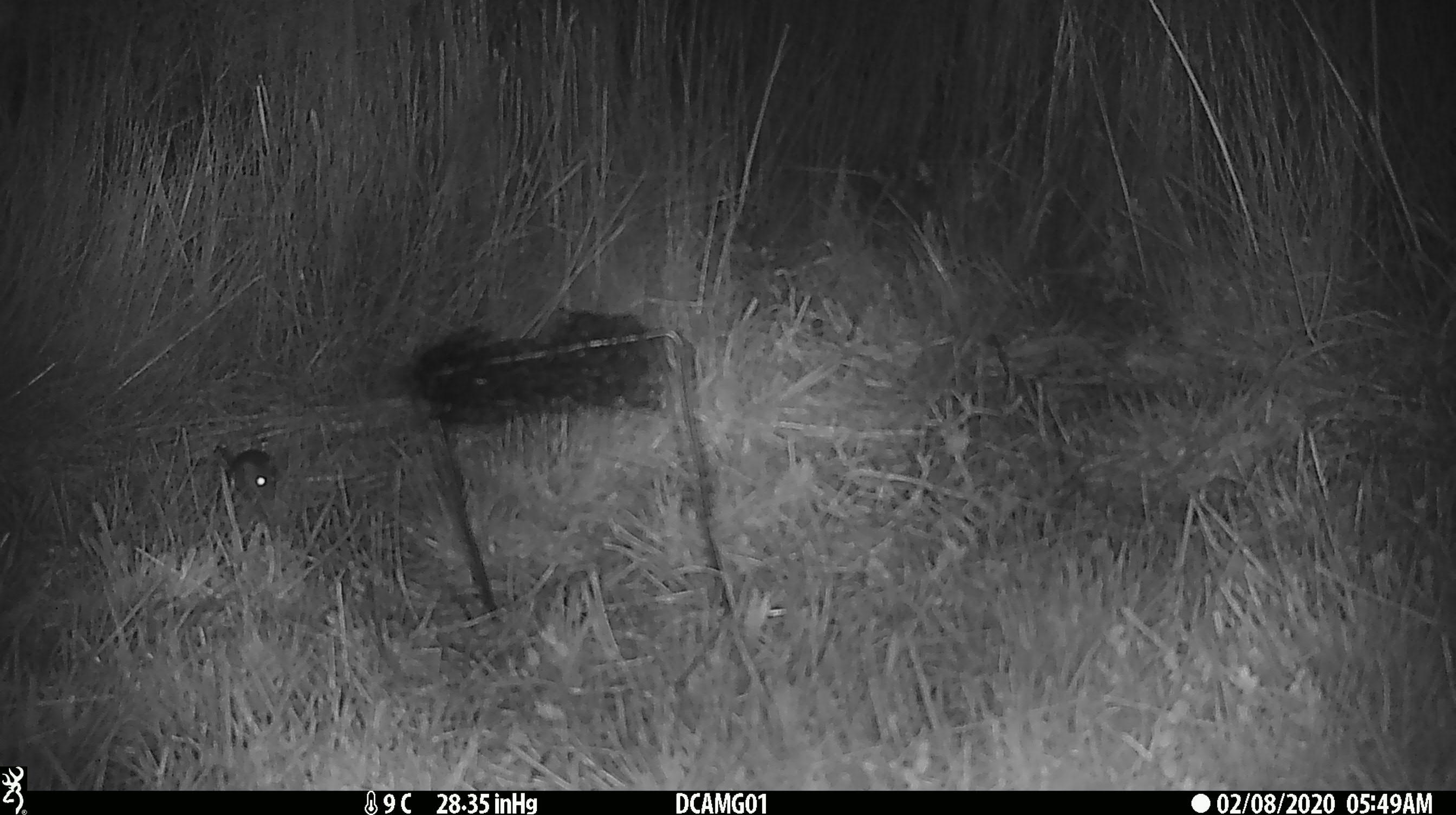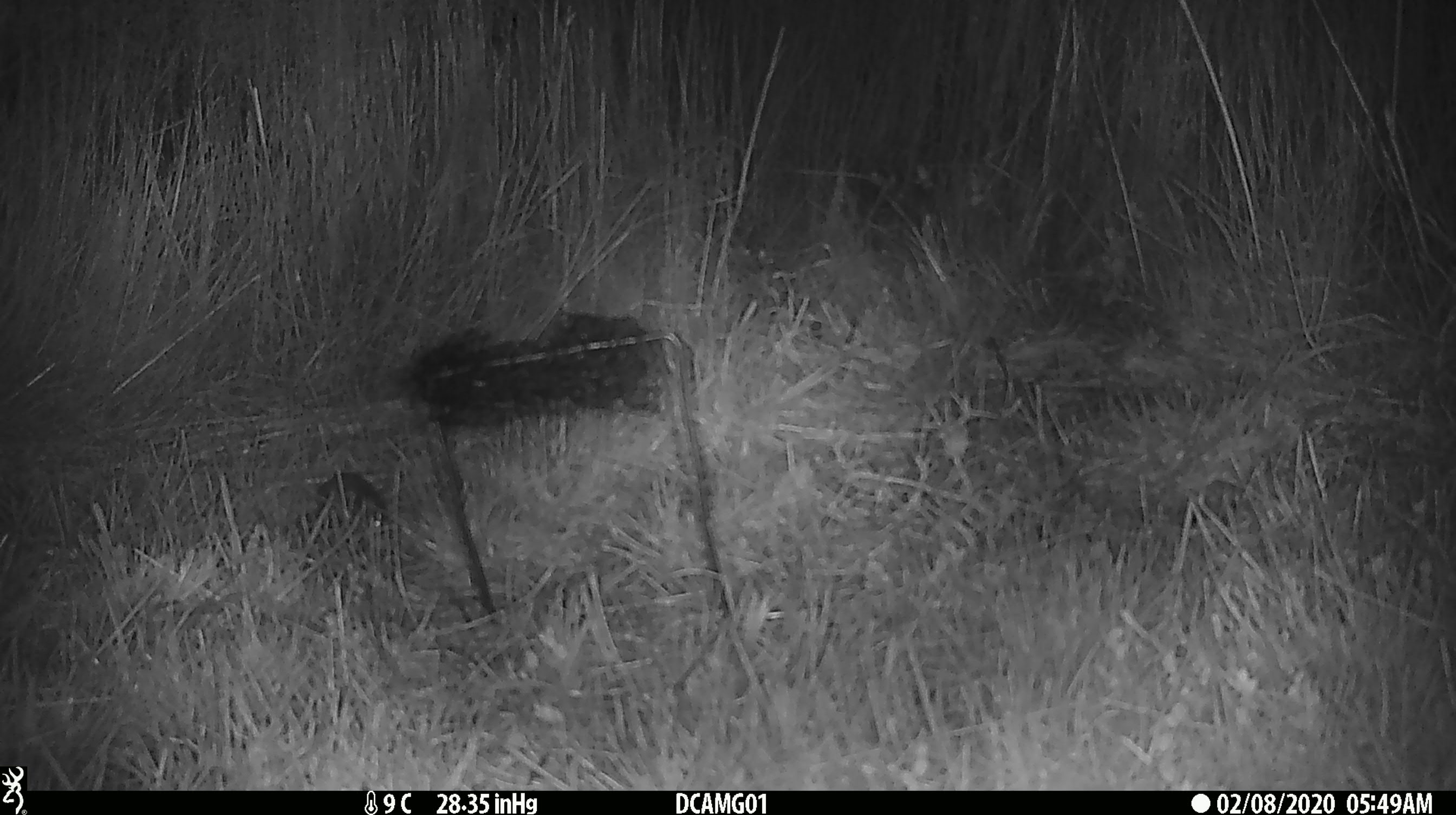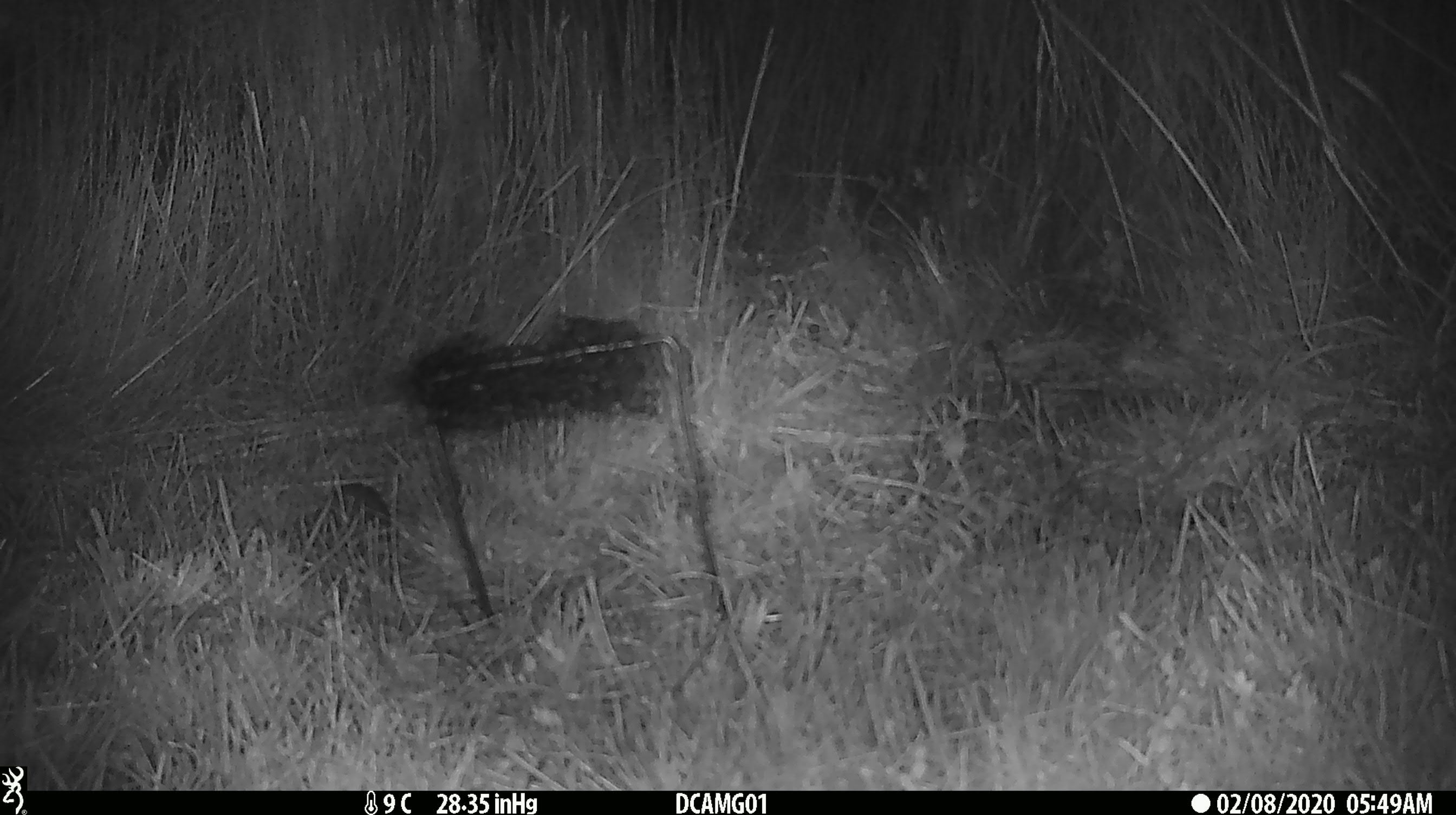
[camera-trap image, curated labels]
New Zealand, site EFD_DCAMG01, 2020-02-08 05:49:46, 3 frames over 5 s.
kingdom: Animalia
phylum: Chordata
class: Mammalia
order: Rodentia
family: Muridae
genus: Mus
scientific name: Mus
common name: mouse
Mouse (Mus).